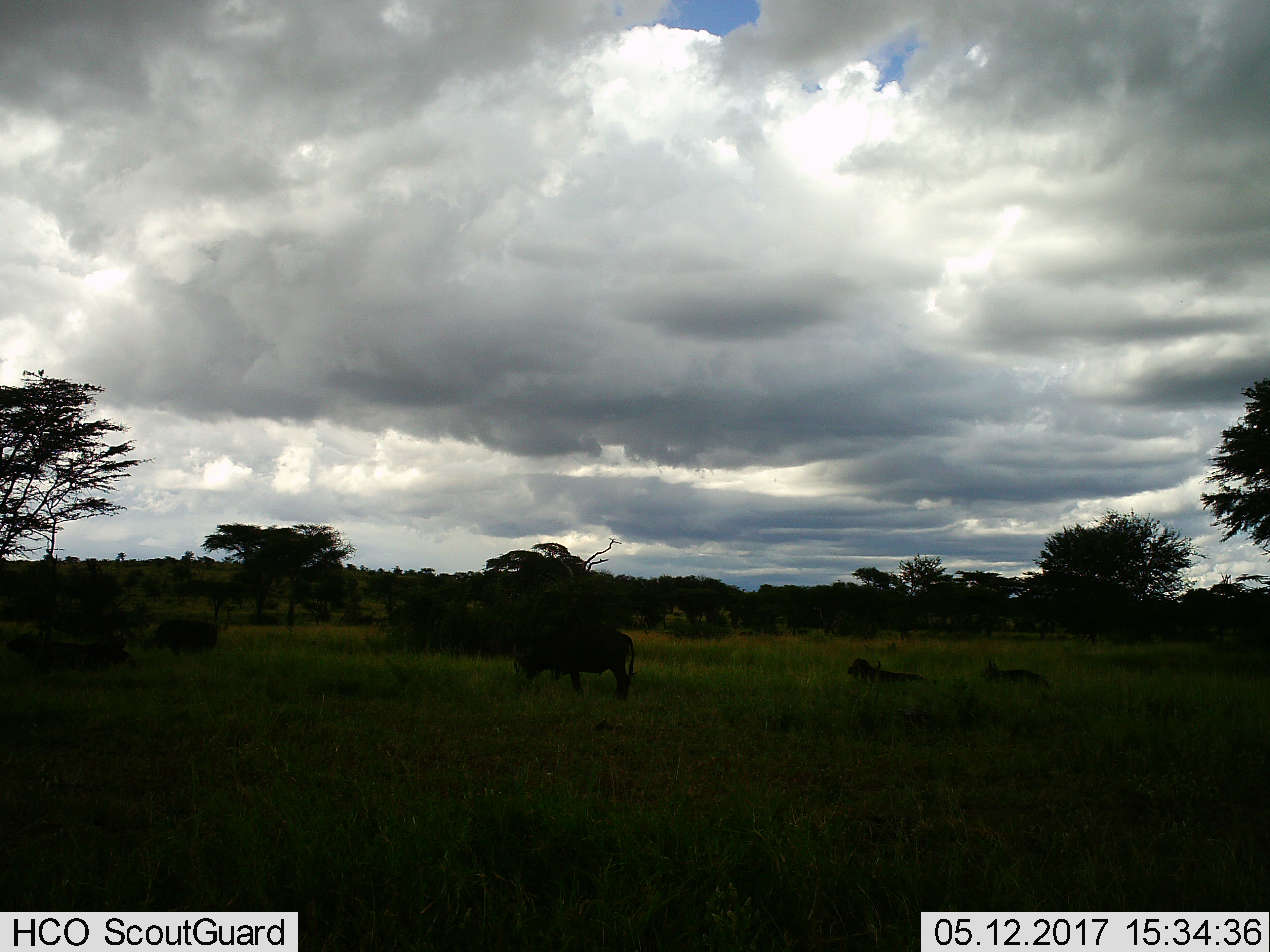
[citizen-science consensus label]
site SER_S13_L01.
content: unidentified animal